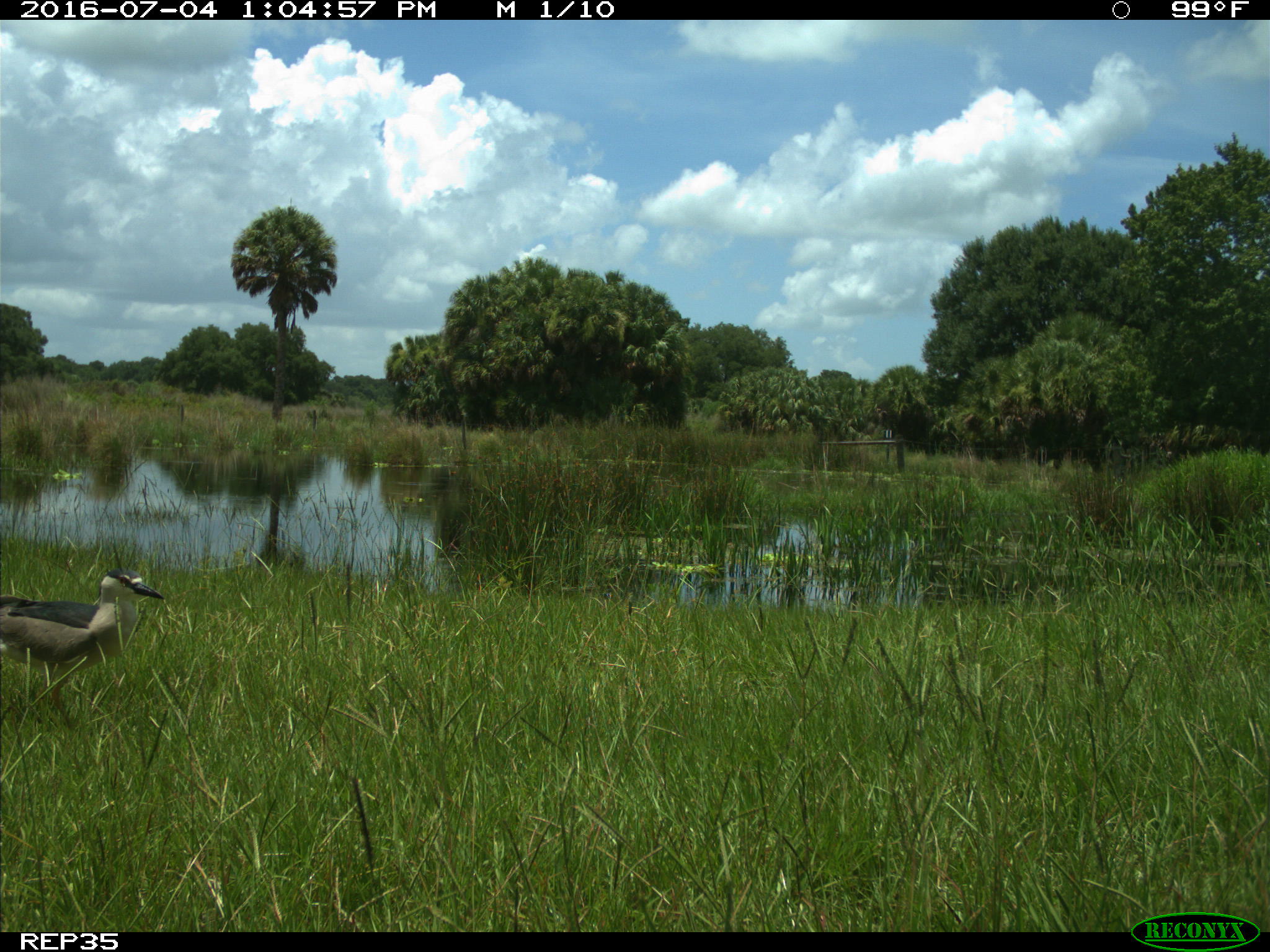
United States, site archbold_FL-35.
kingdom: Animalia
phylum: Chordata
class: Aves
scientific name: Aves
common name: birds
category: unidentified bird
Unidentified bird (birds) (Aves).